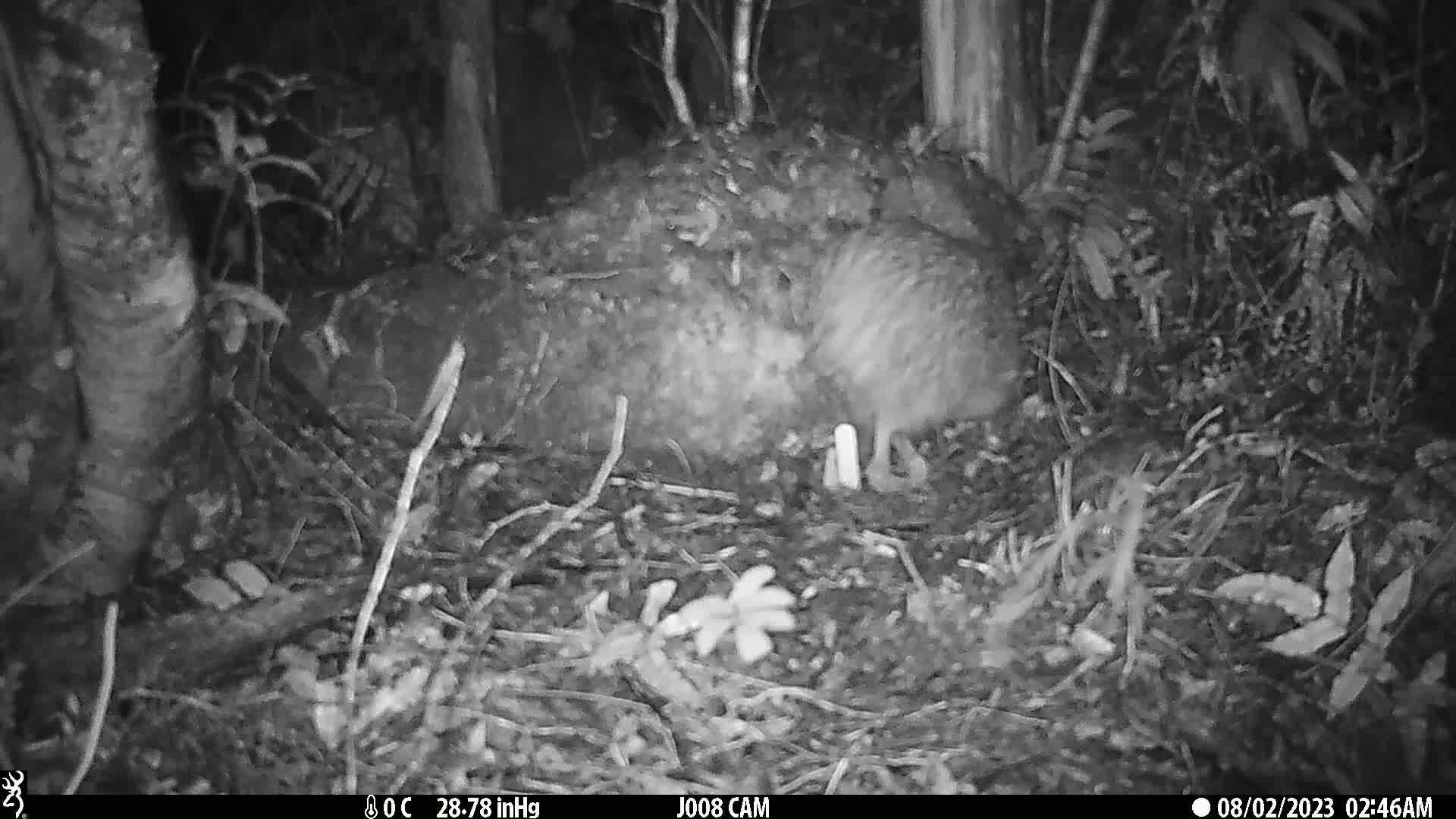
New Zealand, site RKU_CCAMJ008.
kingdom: Animalia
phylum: Chordata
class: Aves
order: Apterygiformes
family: Apterygidae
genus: Apteryx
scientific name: Apteryx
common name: kiwi